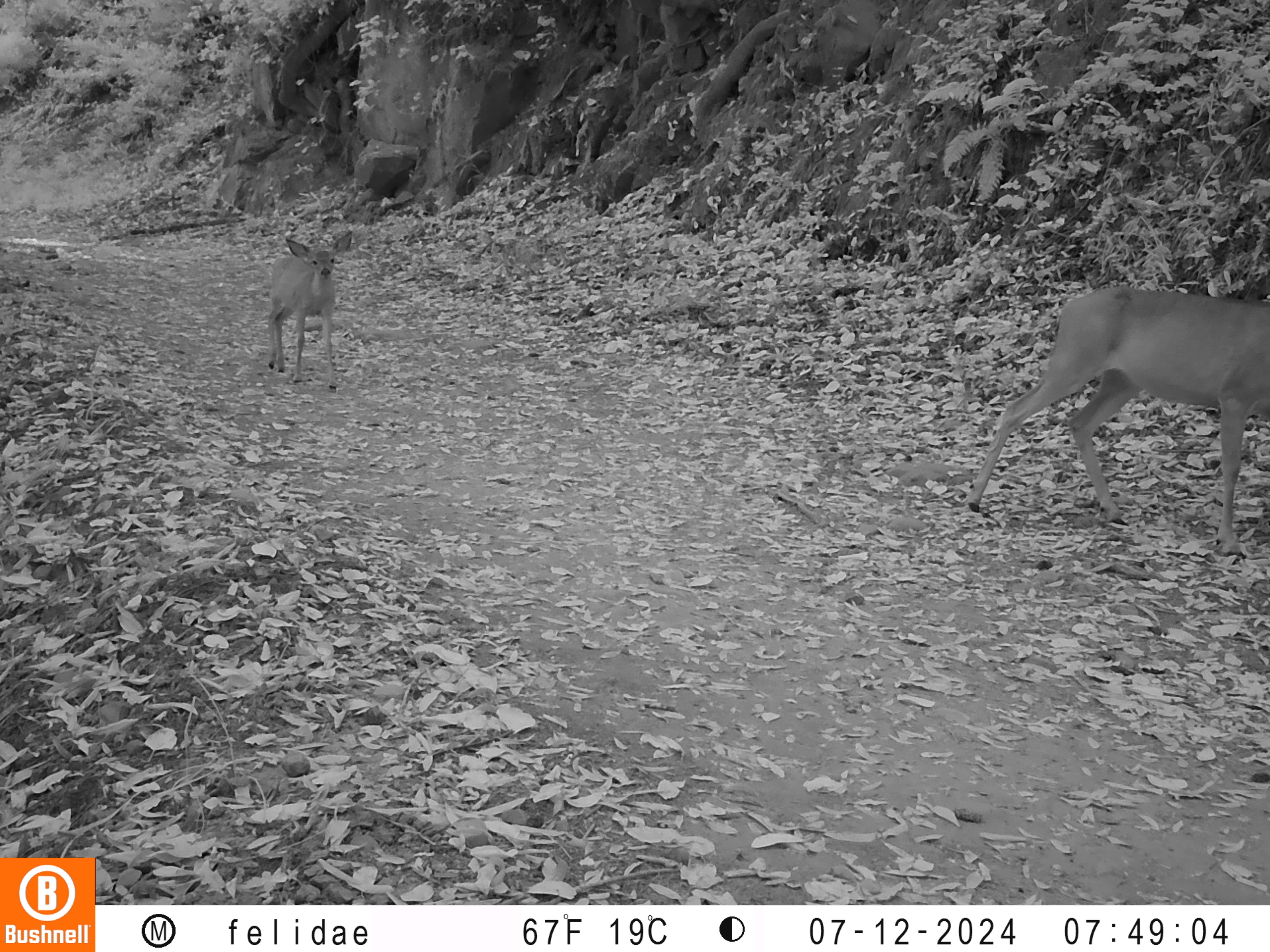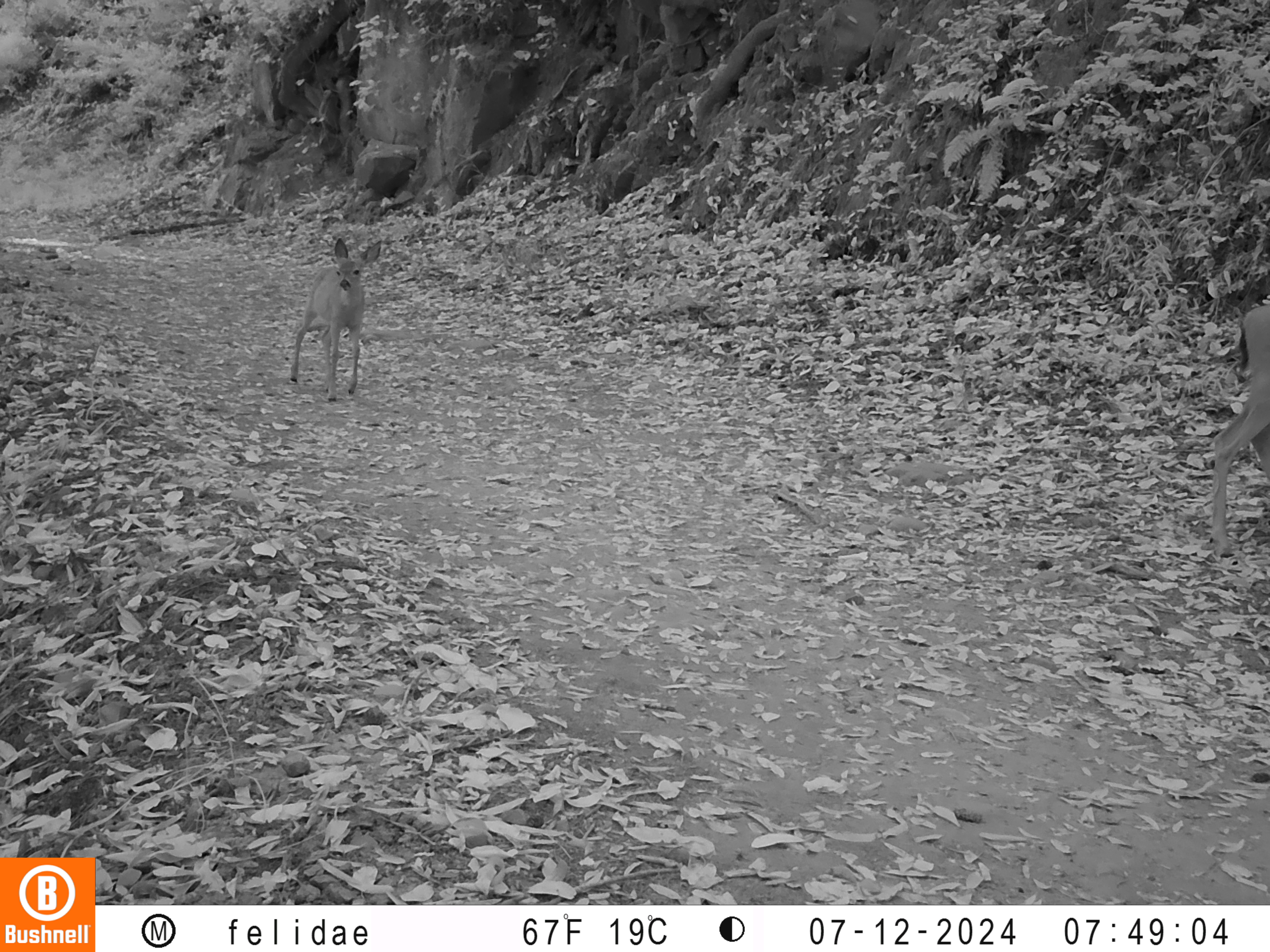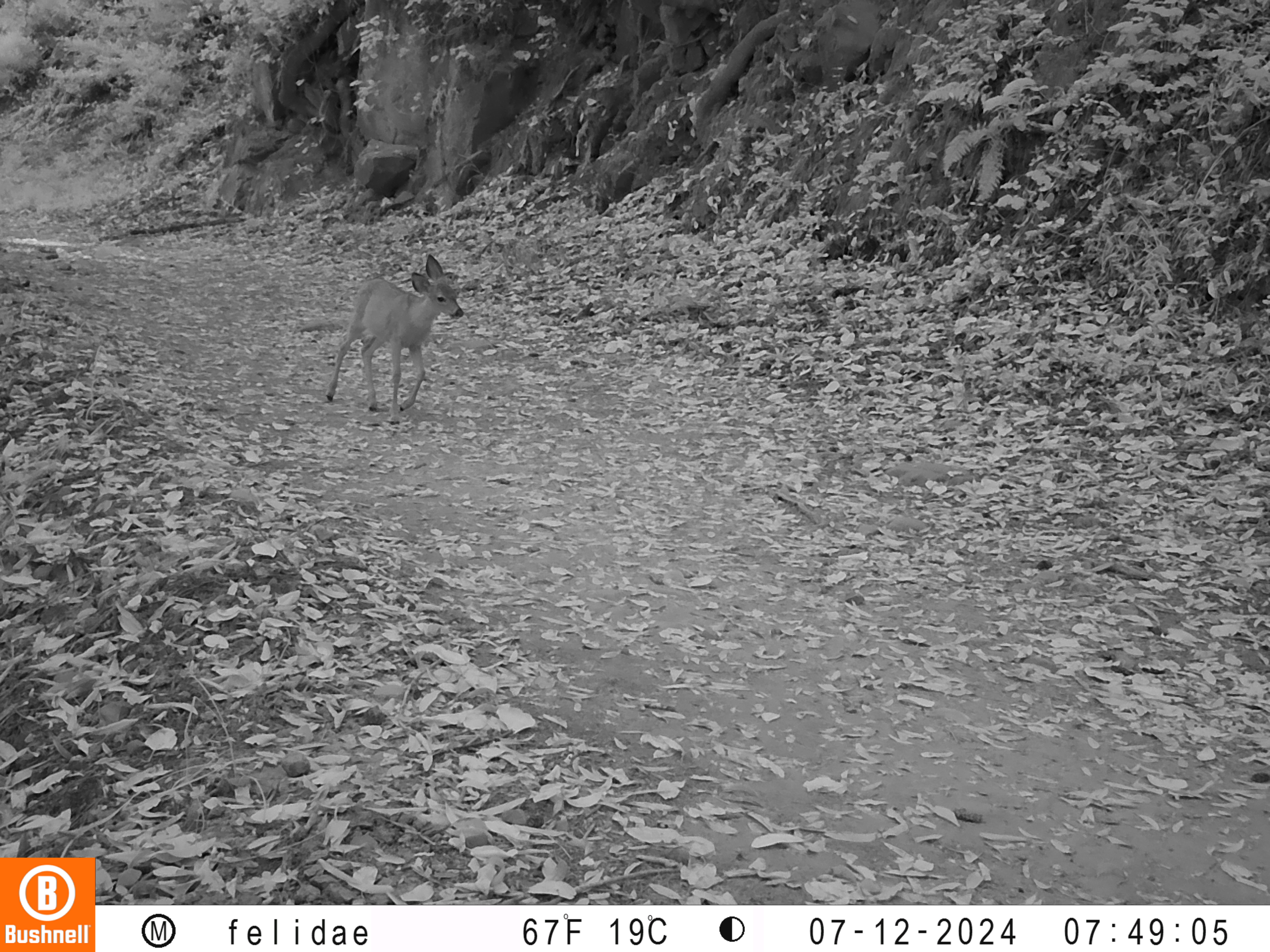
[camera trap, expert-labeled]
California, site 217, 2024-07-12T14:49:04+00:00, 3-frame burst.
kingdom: Animalia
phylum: Chordata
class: Mammalia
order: Artiodactyla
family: Cervidae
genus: Odocoileus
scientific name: Odocoileus hemionus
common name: mule deer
Mule deer (Odocoileus hemionus).